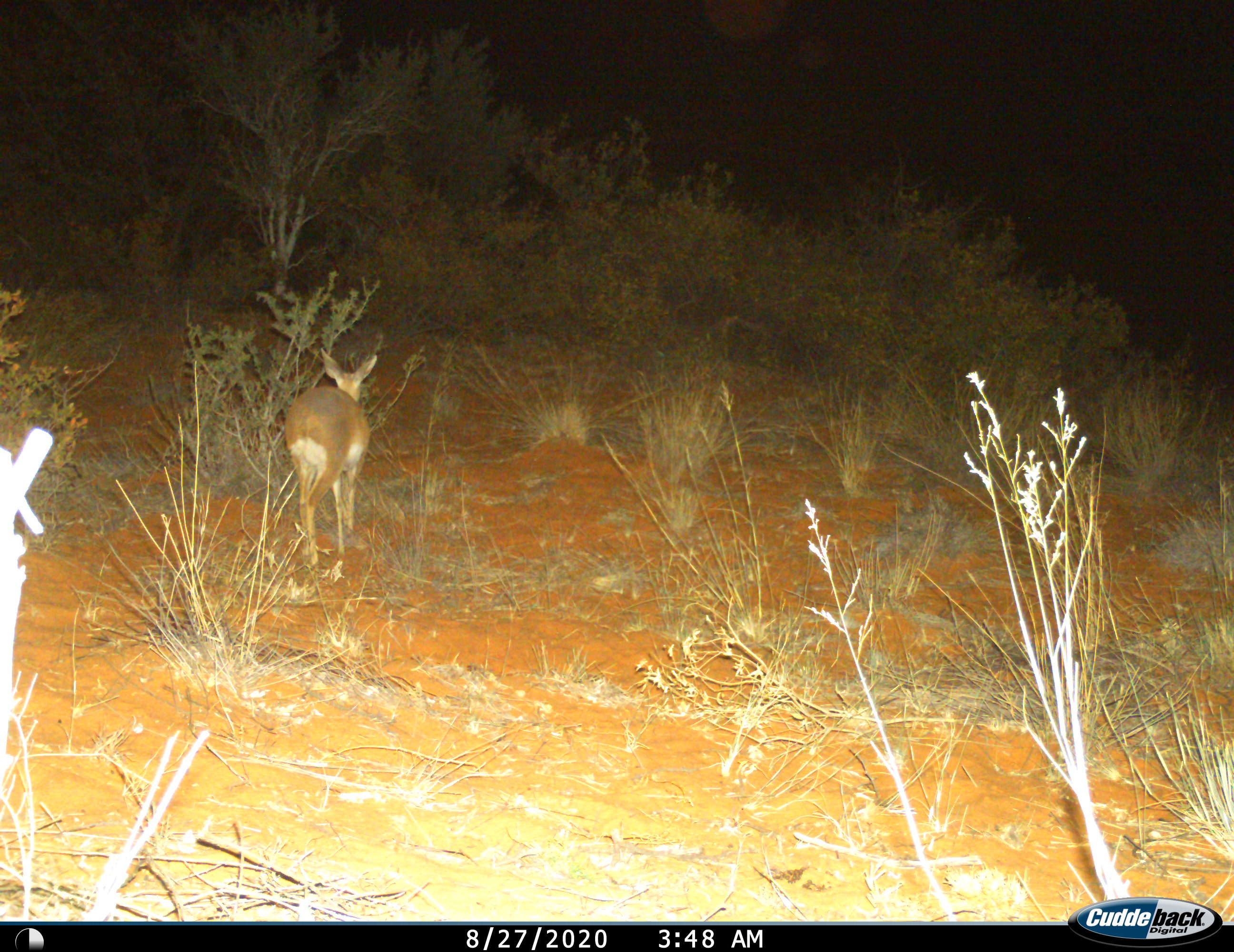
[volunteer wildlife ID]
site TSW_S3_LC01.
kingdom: Animalia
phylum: Chordata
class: Mammalia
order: Artiodactyla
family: Bovidae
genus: Raphicerus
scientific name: Raphicerus campestris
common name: steenbok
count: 1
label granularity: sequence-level